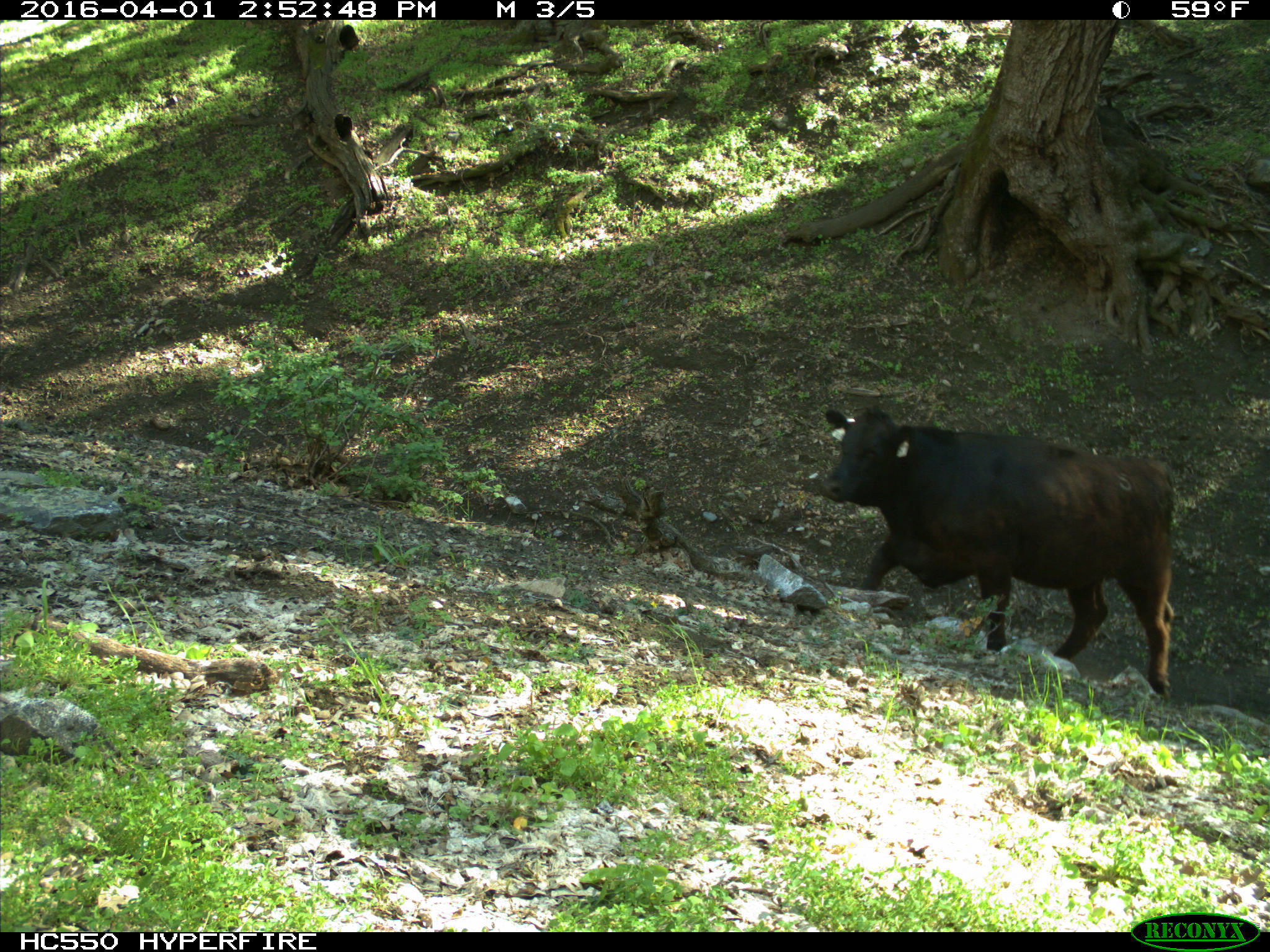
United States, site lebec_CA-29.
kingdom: Animalia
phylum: Chordata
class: Mammalia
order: Artiodactyla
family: Bovidae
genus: Bos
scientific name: Bos taurus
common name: domestic cow